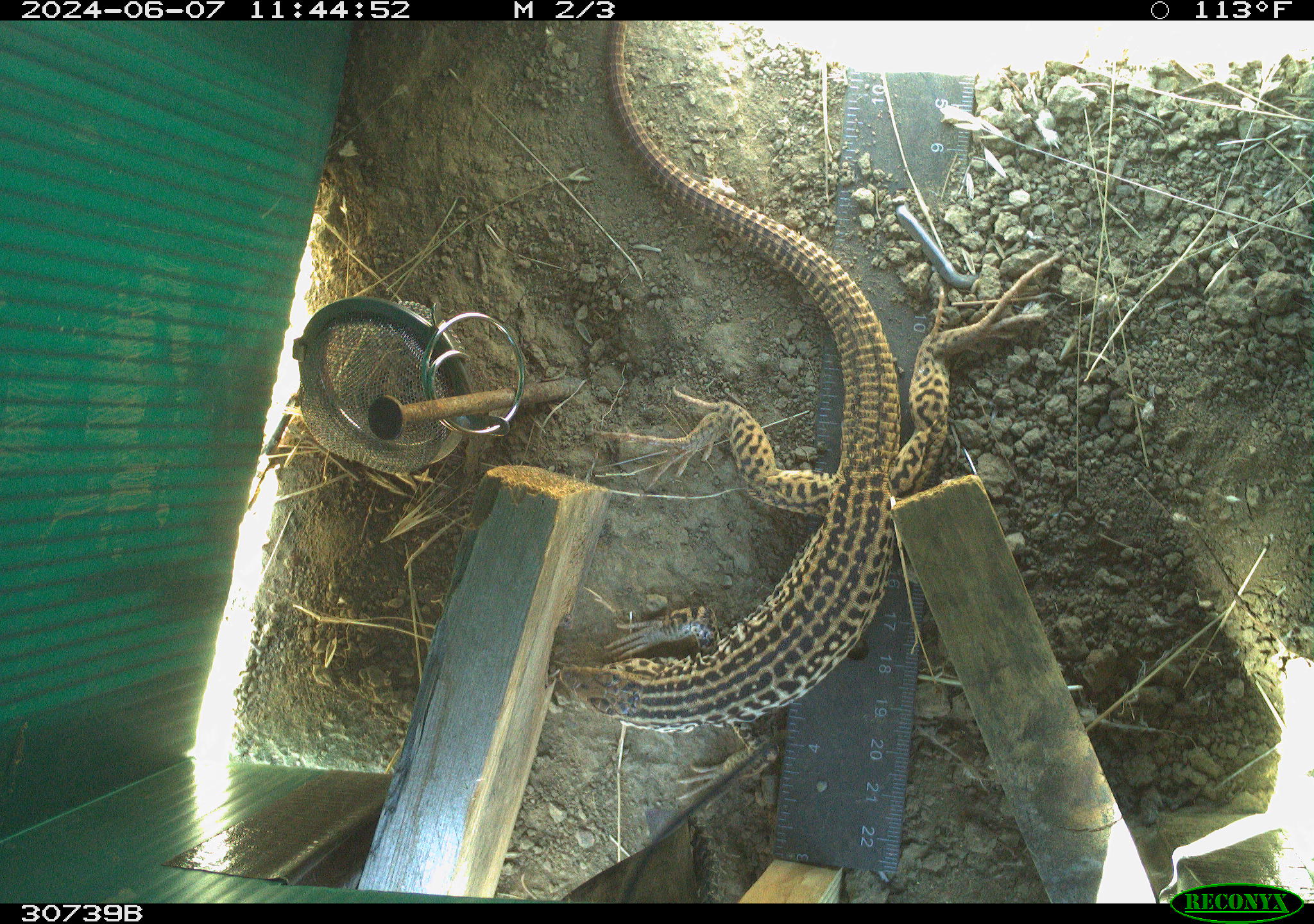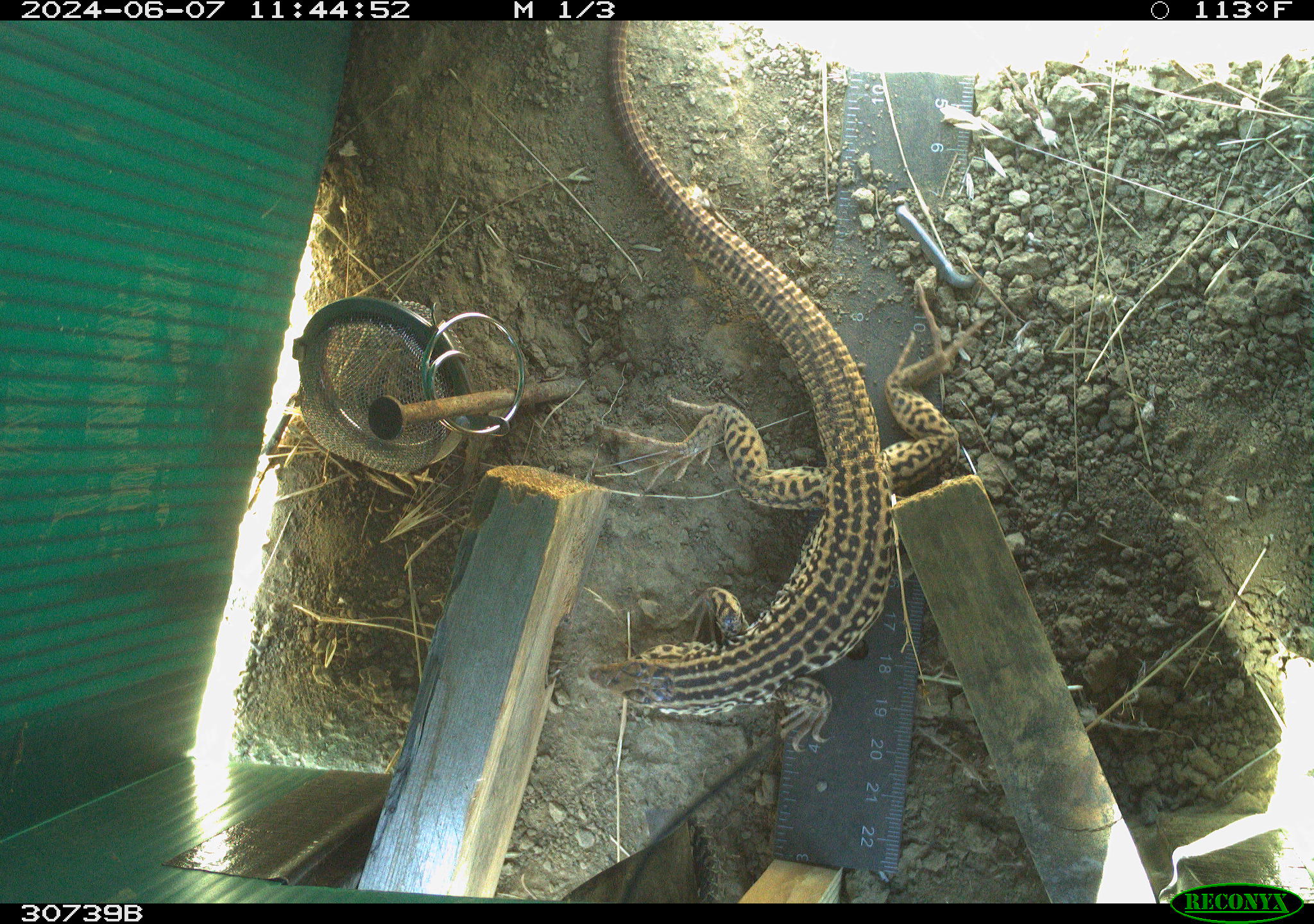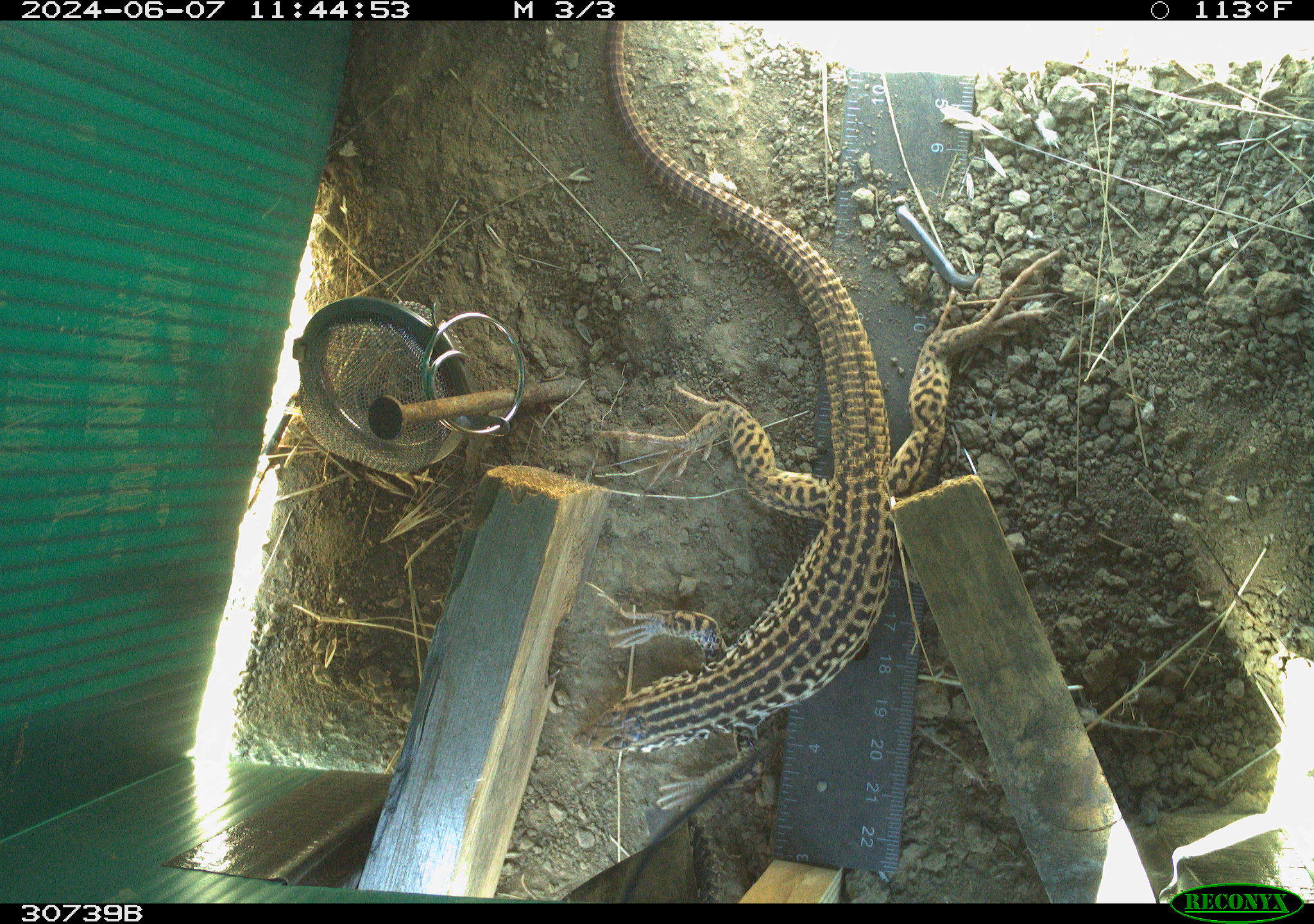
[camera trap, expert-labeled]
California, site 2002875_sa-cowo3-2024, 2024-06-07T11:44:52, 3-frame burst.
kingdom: Animalia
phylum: Chordata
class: Reptilia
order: Squamata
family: Teiidae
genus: Aspidoscelis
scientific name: Aspidoscelis tigris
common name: western whiptail